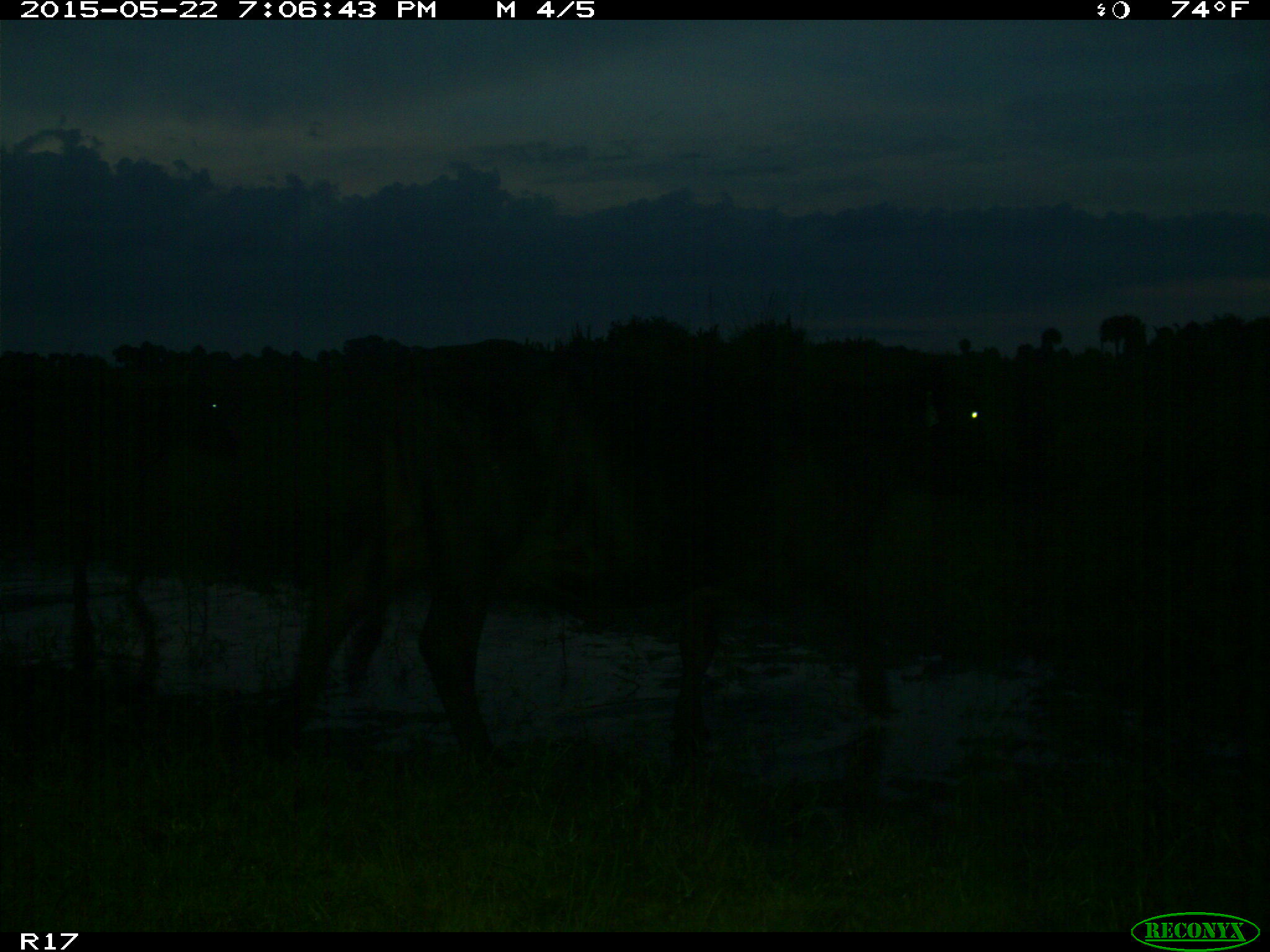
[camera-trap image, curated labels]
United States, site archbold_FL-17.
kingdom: Animalia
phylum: Chordata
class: Mammalia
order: Artiodactyla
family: Bovidae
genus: Bos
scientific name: Bos taurus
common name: domestic cow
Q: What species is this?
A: Bos taurus (domestic cow).